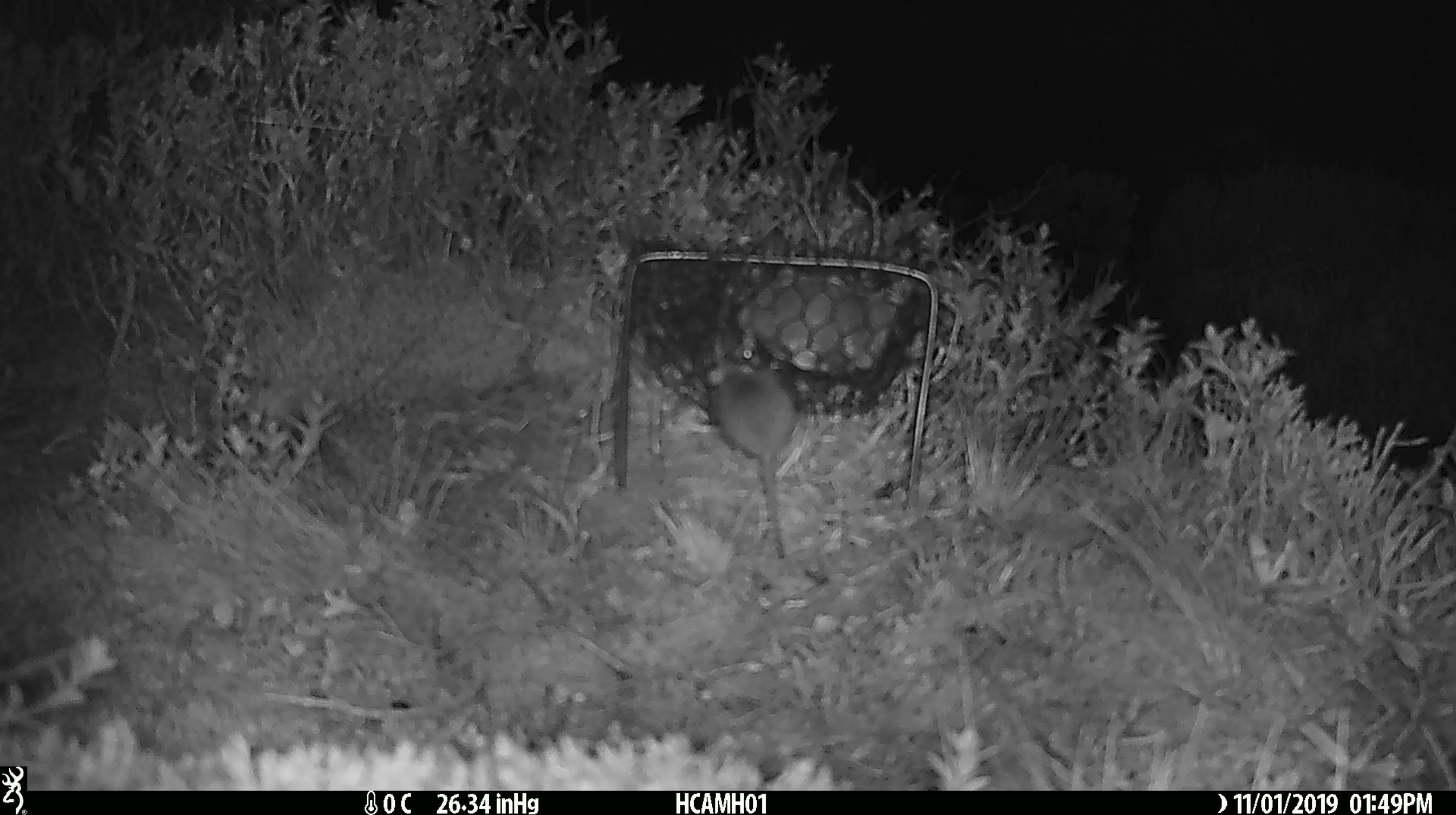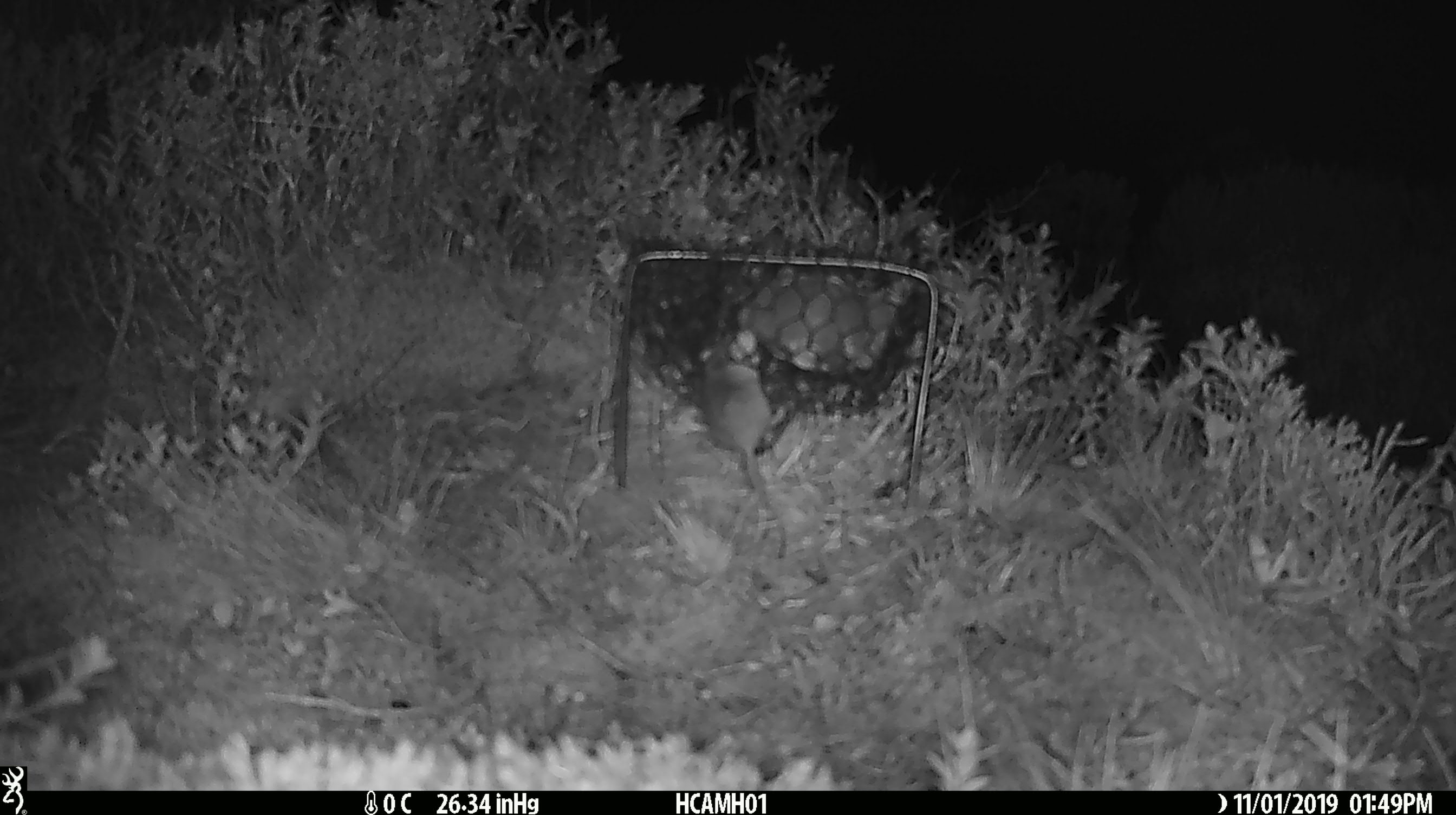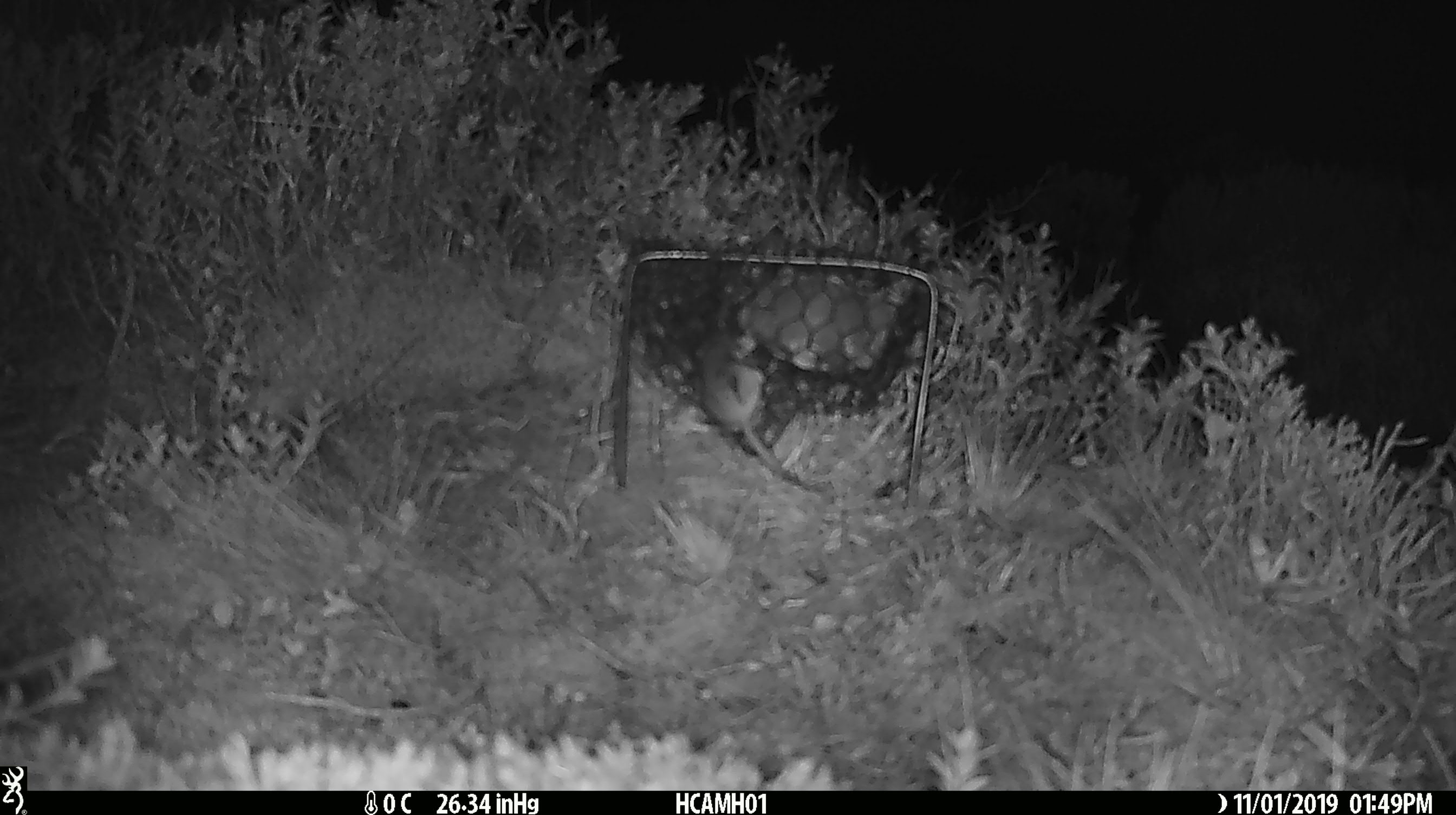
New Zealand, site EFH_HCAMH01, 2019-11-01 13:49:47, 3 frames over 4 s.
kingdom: Animalia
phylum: Chordata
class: Mammalia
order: Rodentia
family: Muridae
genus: Mus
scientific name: Mus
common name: mouse